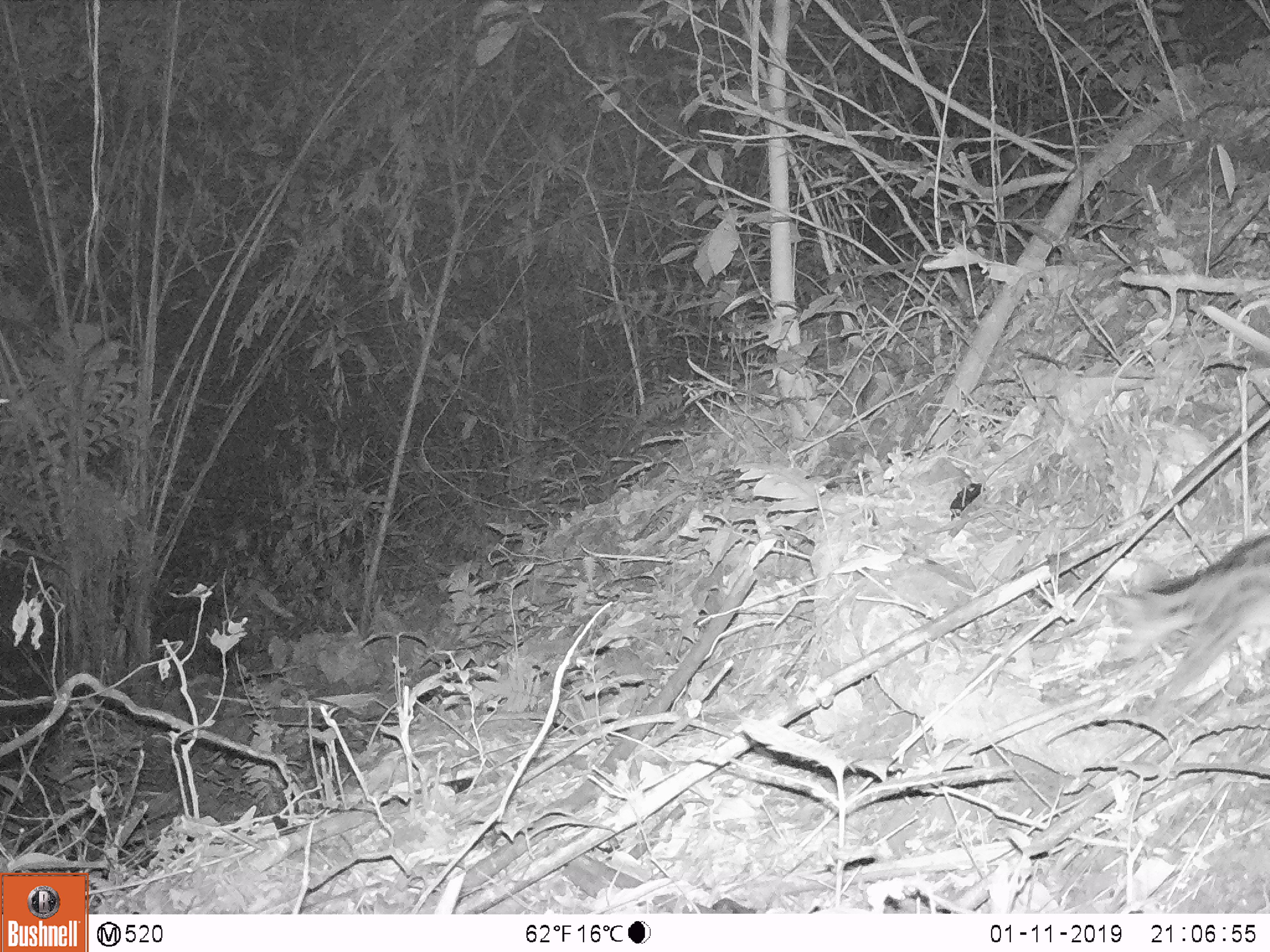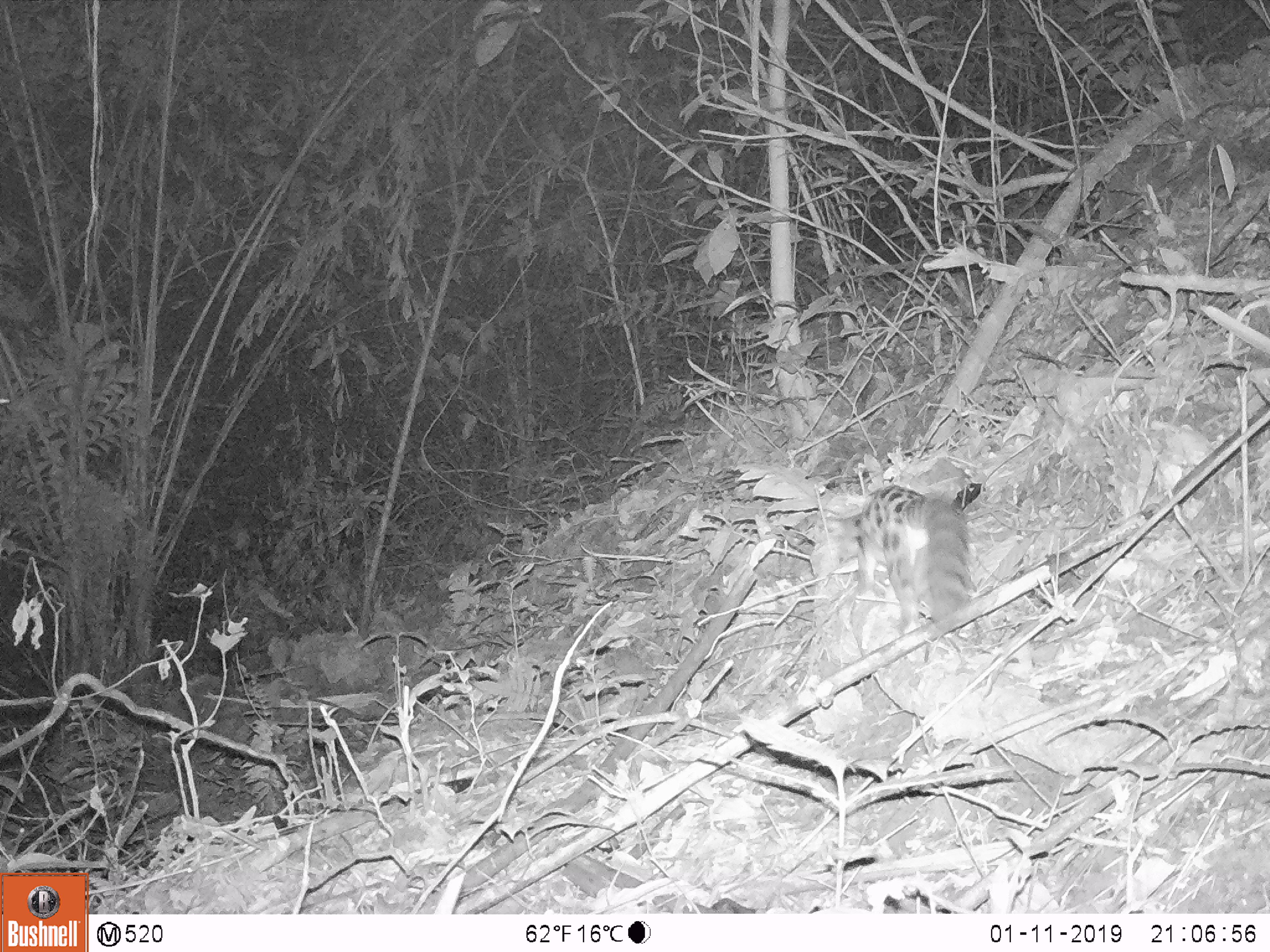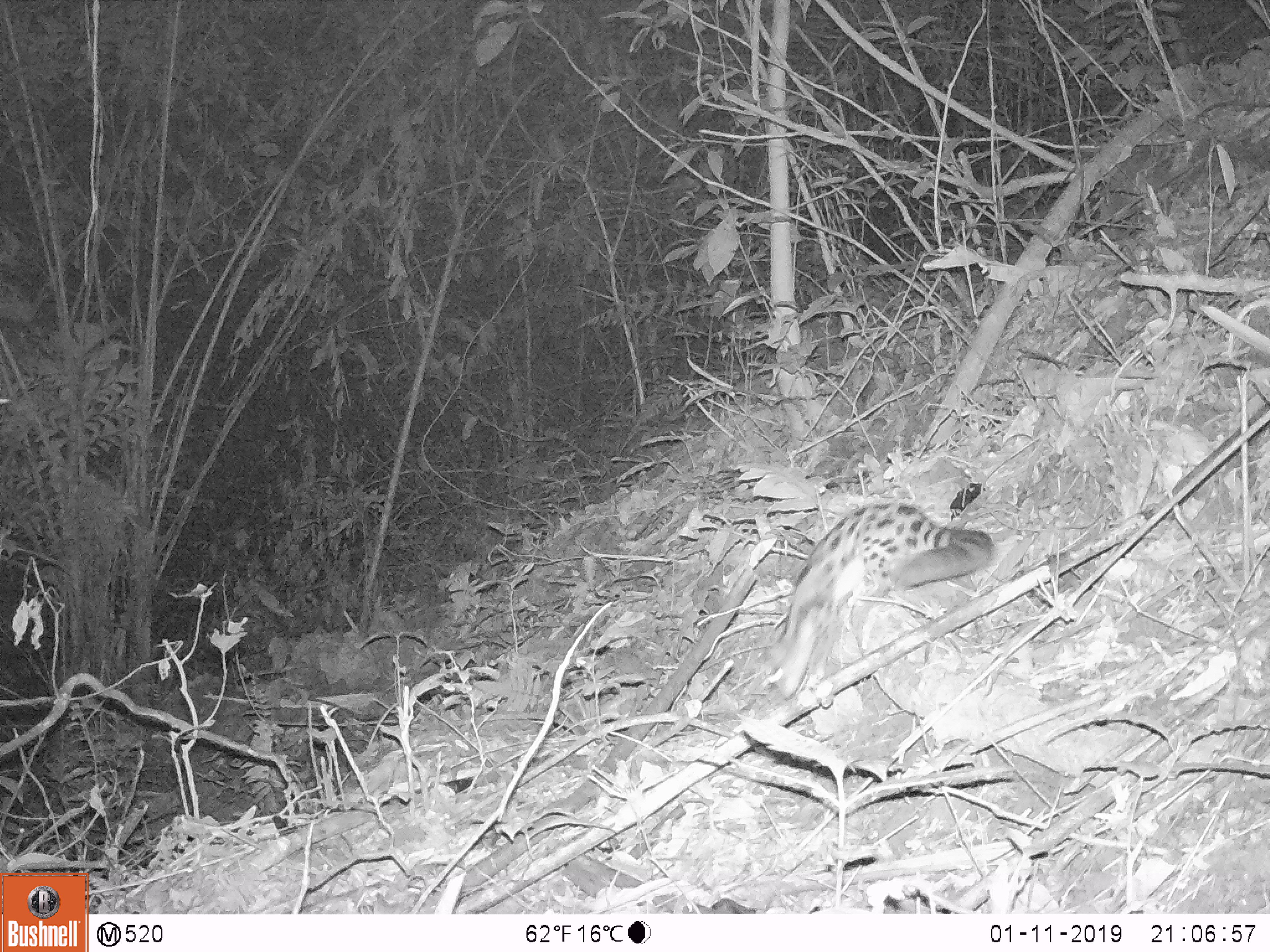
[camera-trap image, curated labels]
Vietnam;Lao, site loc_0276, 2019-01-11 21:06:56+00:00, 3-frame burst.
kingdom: Animalia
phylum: Chordata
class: Mammalia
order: Carnivora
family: Prionodontidae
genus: Prionodon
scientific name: Prionodon pardicolor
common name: spotted linsang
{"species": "spotted linsang (Prionodon pardicolor)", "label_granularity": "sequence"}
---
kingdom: Animalia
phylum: Chordata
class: Mammalia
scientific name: Mammalia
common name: mammal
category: unidentified small mammal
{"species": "unidentified small mammal (mammal) (Mammalia)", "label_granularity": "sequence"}